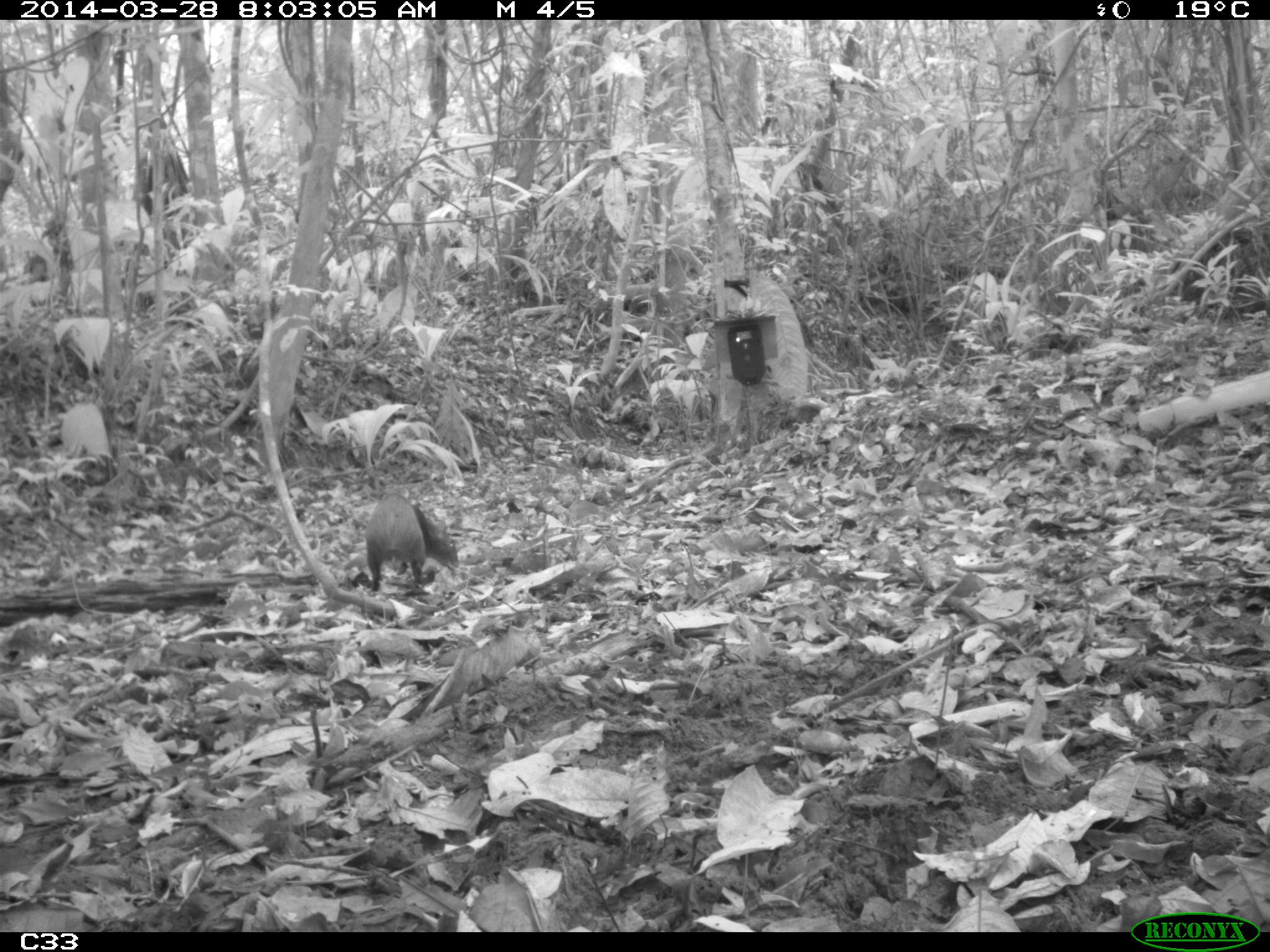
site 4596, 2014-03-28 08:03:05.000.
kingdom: Animalia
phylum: Chordata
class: Mammalia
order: Rodentia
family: Dasyproctidae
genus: Dasyprocta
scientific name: Dasyprocta leporina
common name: red-rumped agouti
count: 1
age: adult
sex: male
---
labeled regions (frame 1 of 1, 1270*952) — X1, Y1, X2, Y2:
dasyprocta leporina: 363, 491, 460, 596